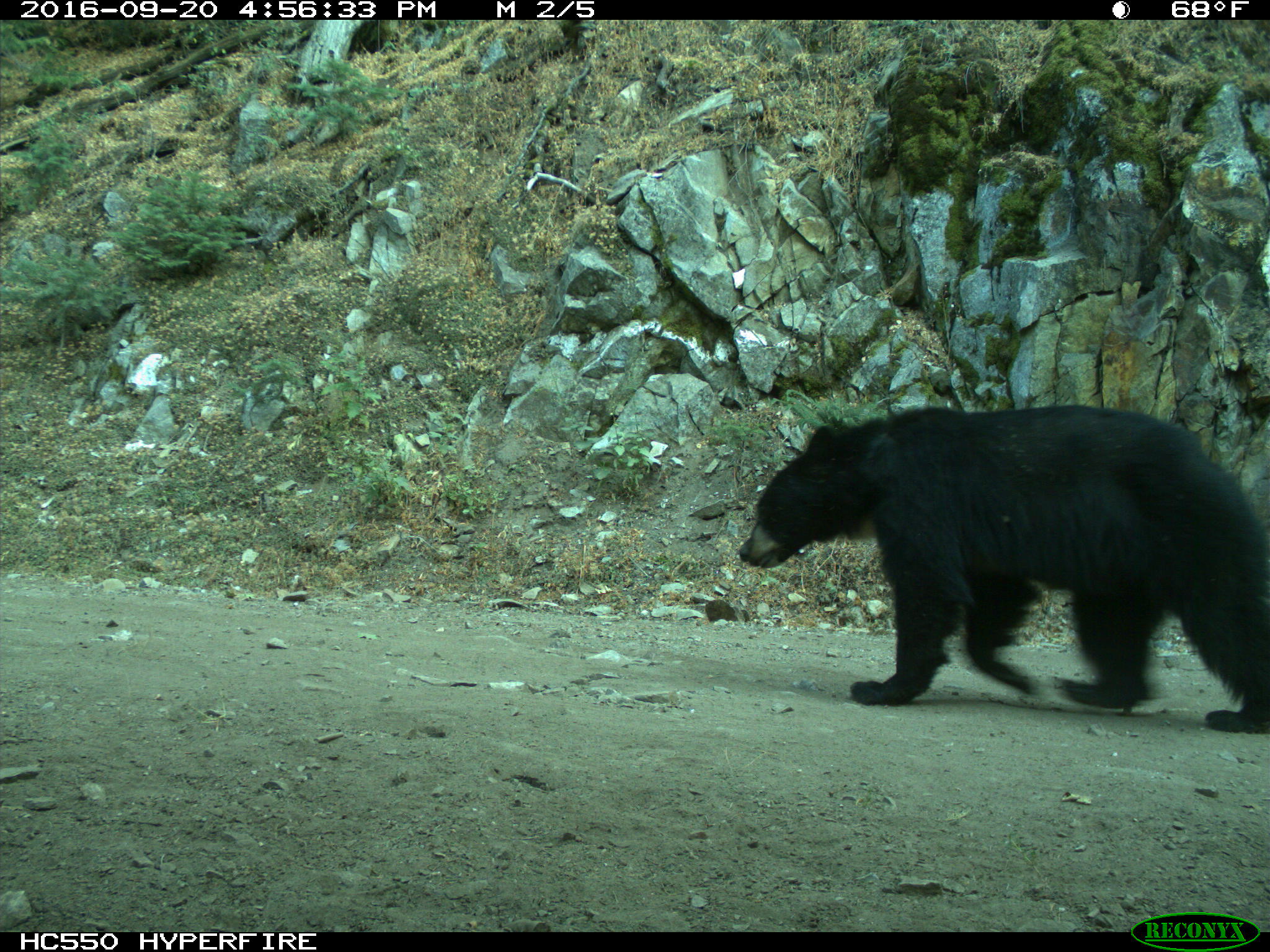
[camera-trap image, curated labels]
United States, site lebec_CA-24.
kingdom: Animalia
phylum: Chordata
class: Mammalia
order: Carnivora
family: Ursidae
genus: Ursus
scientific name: Ursus americanus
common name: american black bear